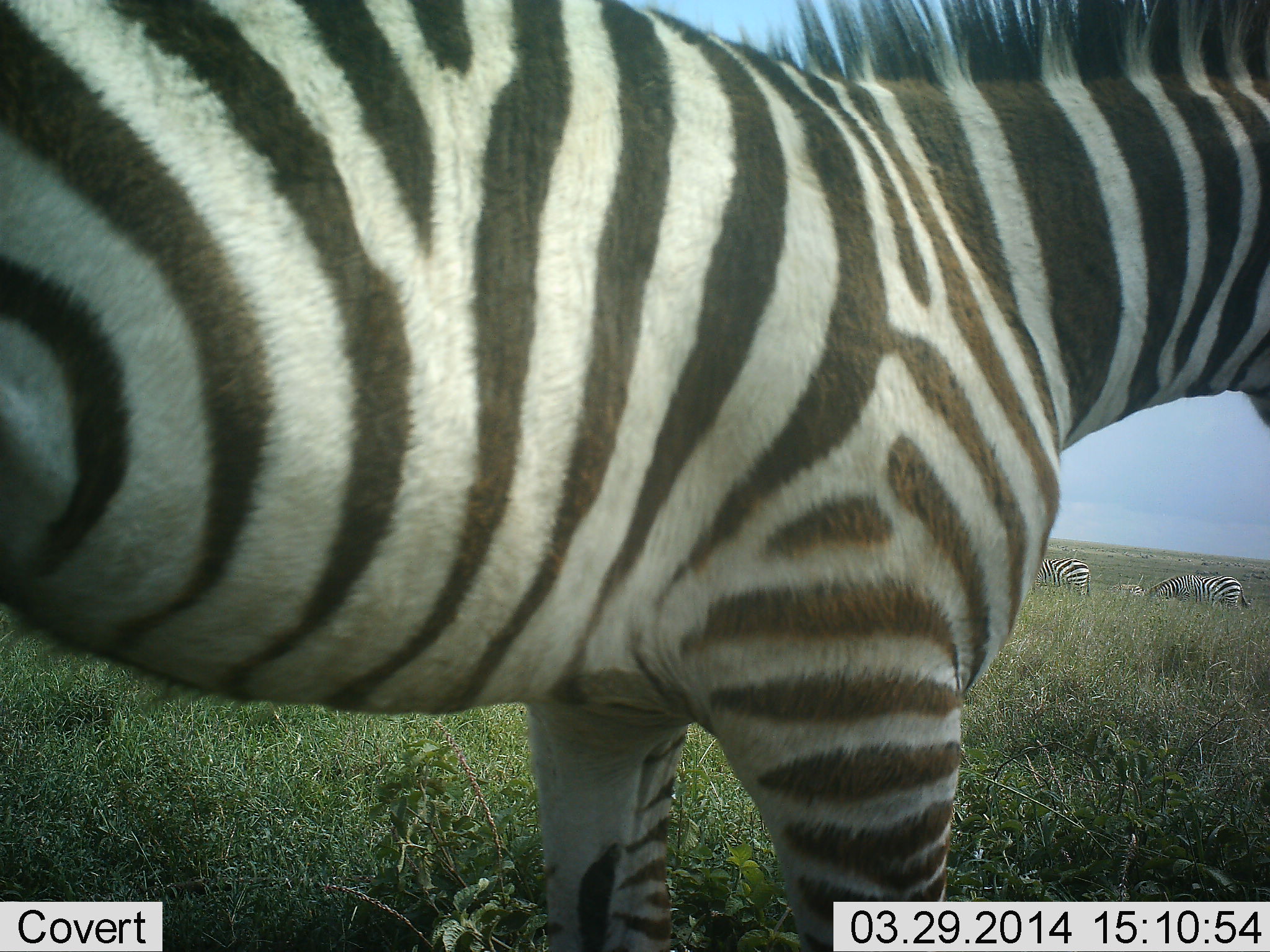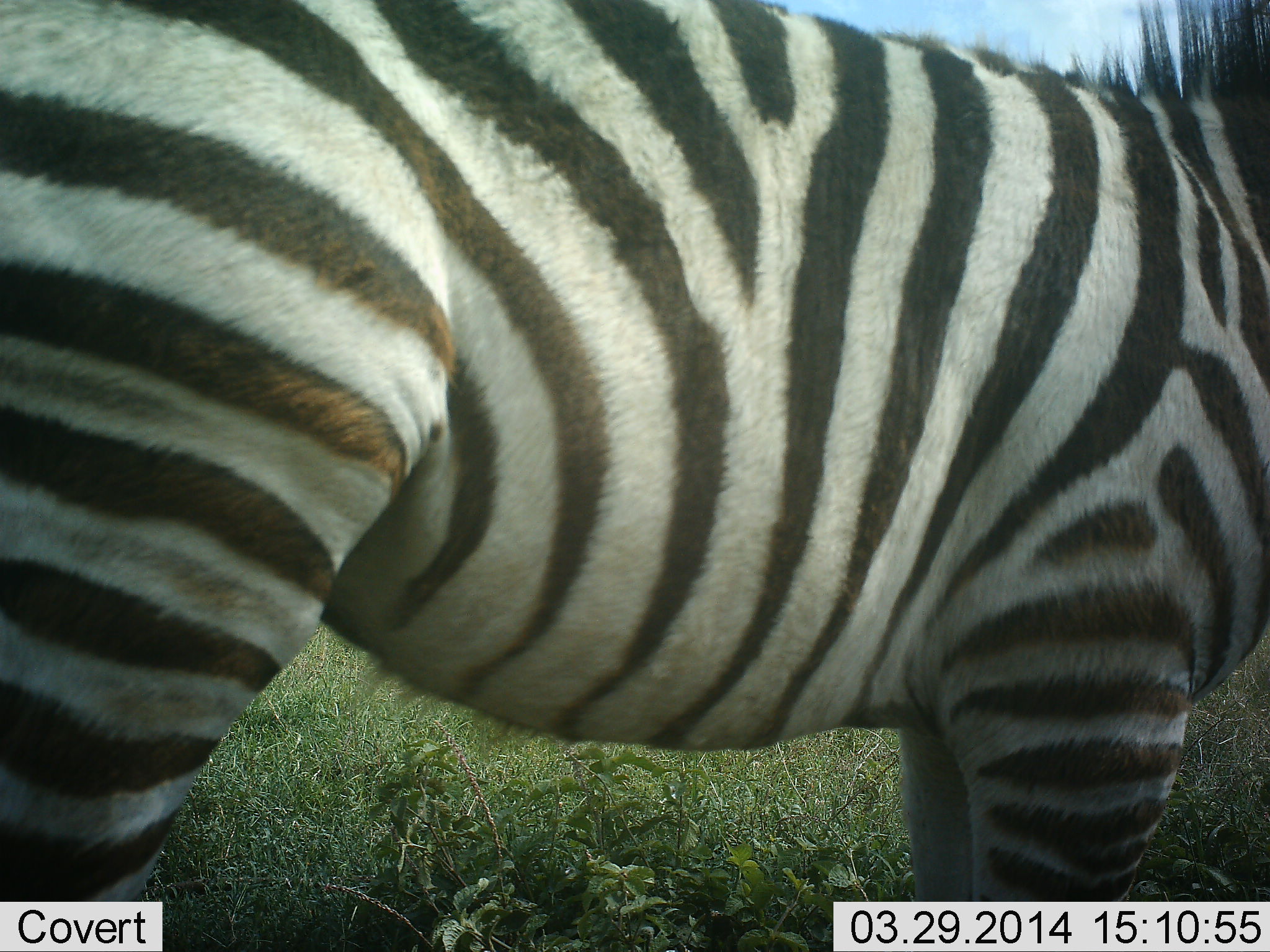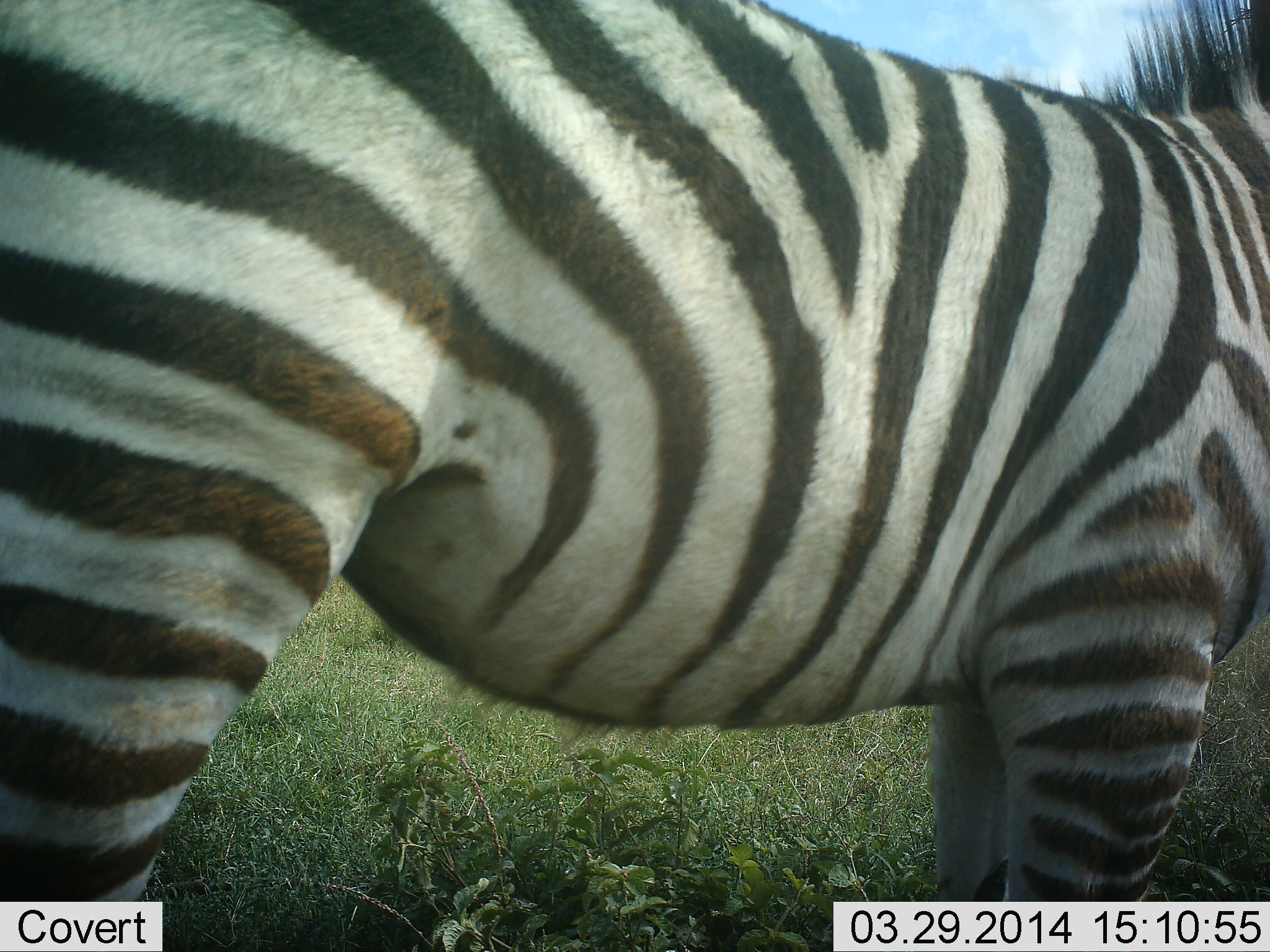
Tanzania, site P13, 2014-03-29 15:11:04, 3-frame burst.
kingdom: Animalia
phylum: Chordata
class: Mammalia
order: Perissodactyla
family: Equidae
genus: Equus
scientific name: Equus quagga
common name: plains zebra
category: zebra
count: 3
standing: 80%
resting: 0%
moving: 10%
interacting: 0%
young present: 10%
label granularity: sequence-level